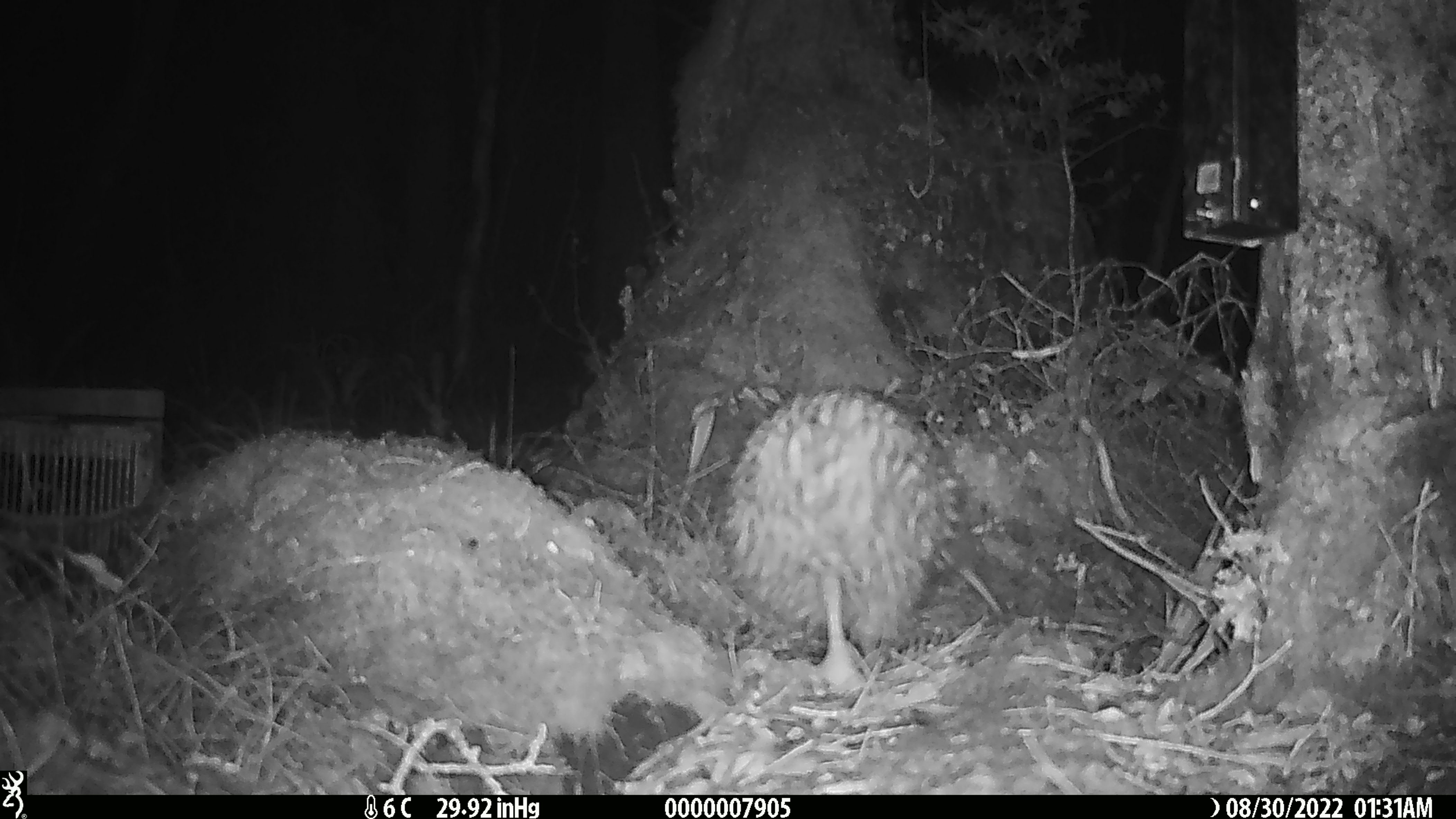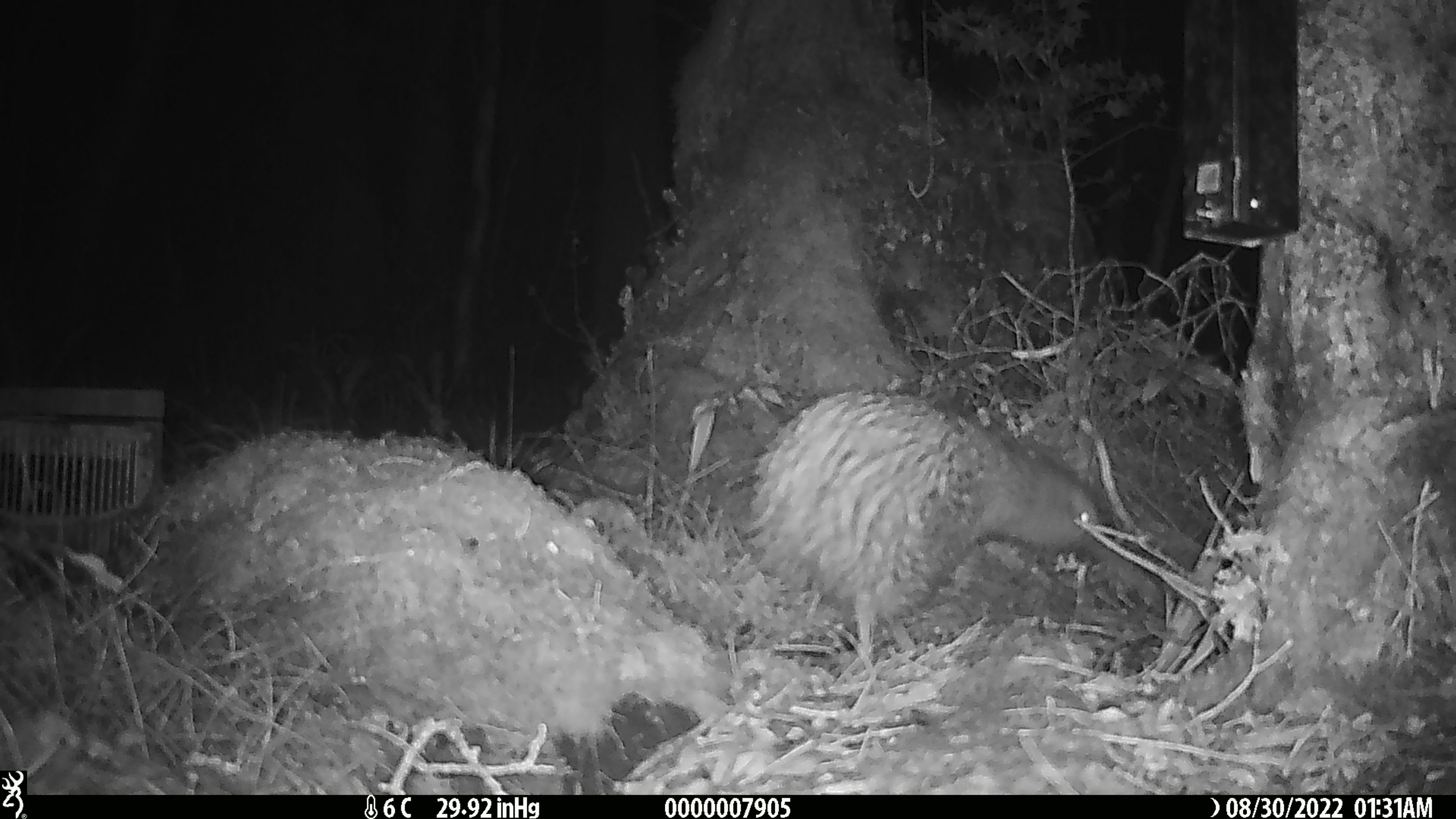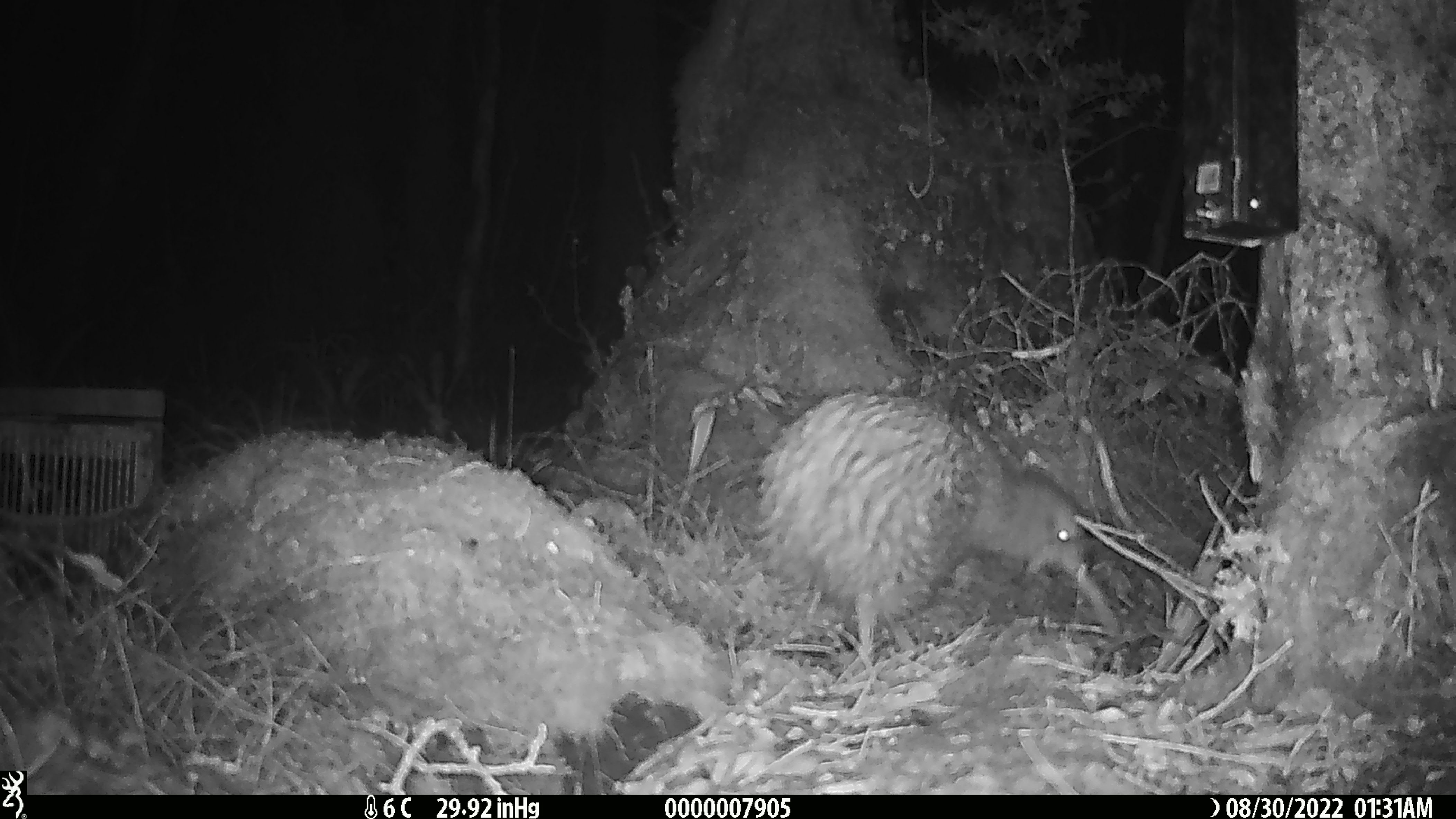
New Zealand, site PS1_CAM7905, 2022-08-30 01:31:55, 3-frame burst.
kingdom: Animalia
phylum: Chordata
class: Aves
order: Apterygiformes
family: Apterygidae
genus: Apteryx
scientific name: Apteryx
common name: kiwi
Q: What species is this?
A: Kiwi (Apteryx).